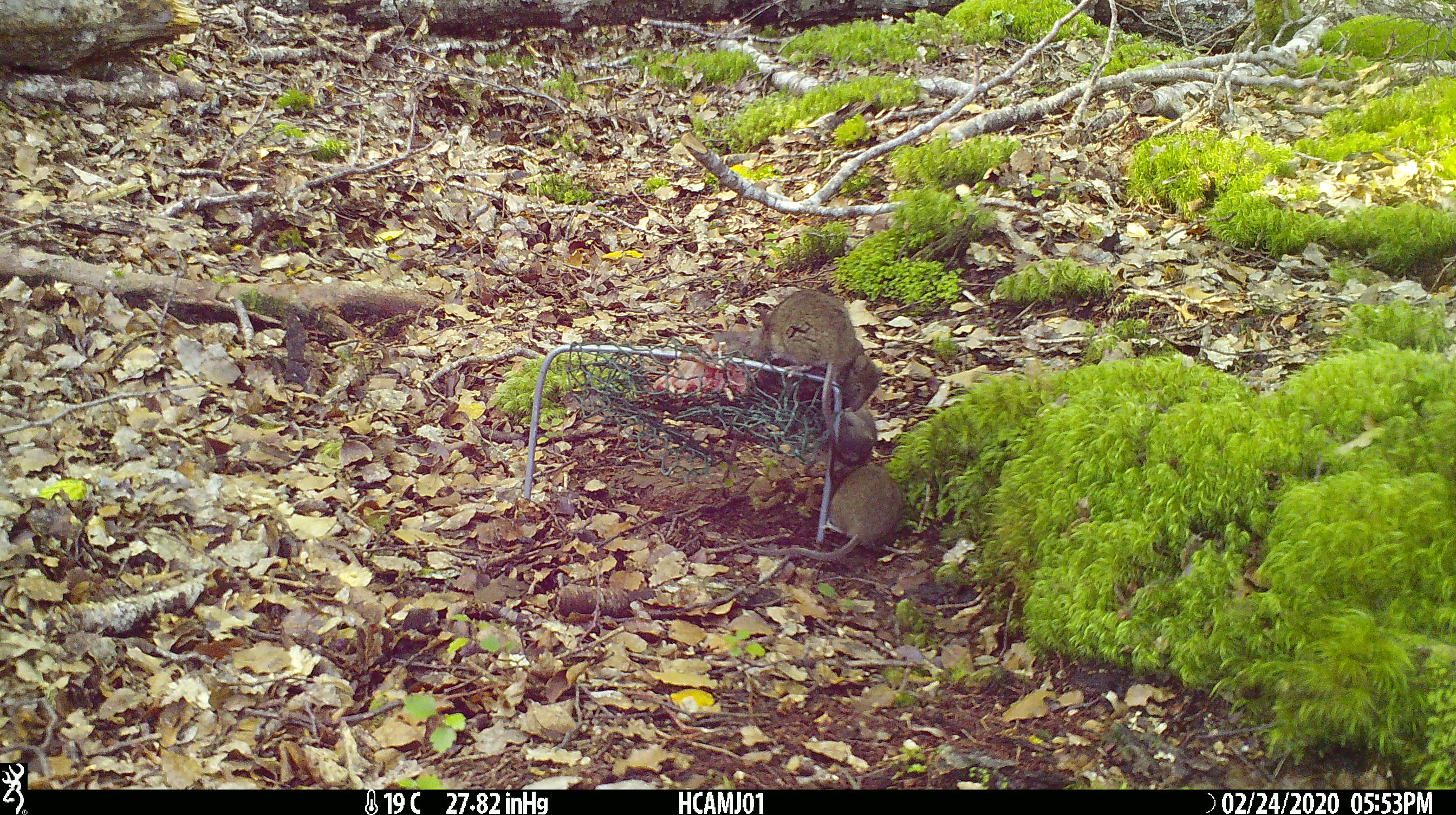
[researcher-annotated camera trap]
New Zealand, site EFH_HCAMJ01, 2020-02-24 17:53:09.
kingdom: Animalia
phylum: Chordata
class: Mammalia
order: Rodentia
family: Muridae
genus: Mus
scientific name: Mus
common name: mouse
Mouse (Mus).